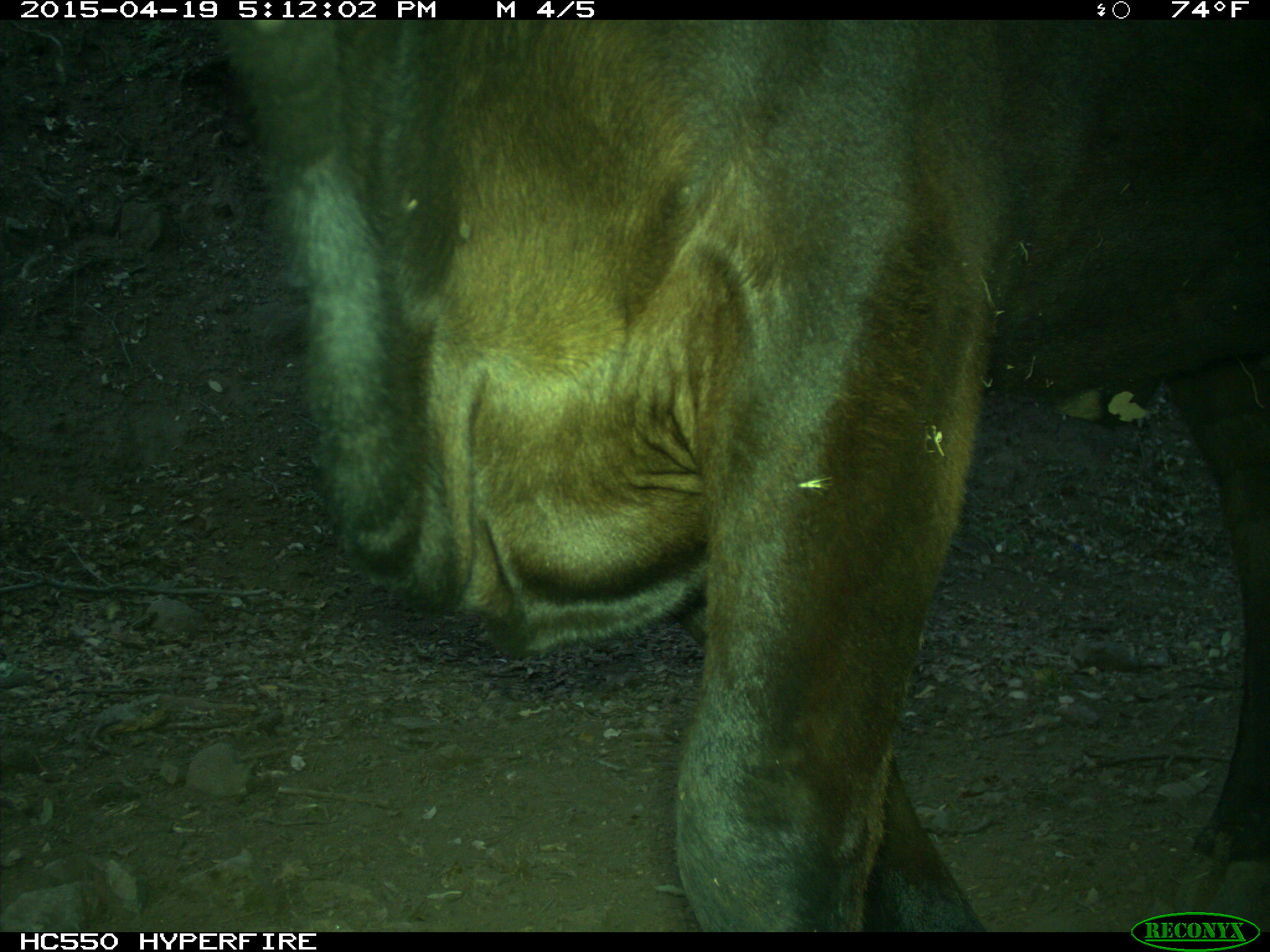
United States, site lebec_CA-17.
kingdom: Animalia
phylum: Chordata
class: Mammalia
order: Artiodactyla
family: Bovidae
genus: Bos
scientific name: Bos taurus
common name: domestic cow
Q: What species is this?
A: Bos taurus (domestic cow).